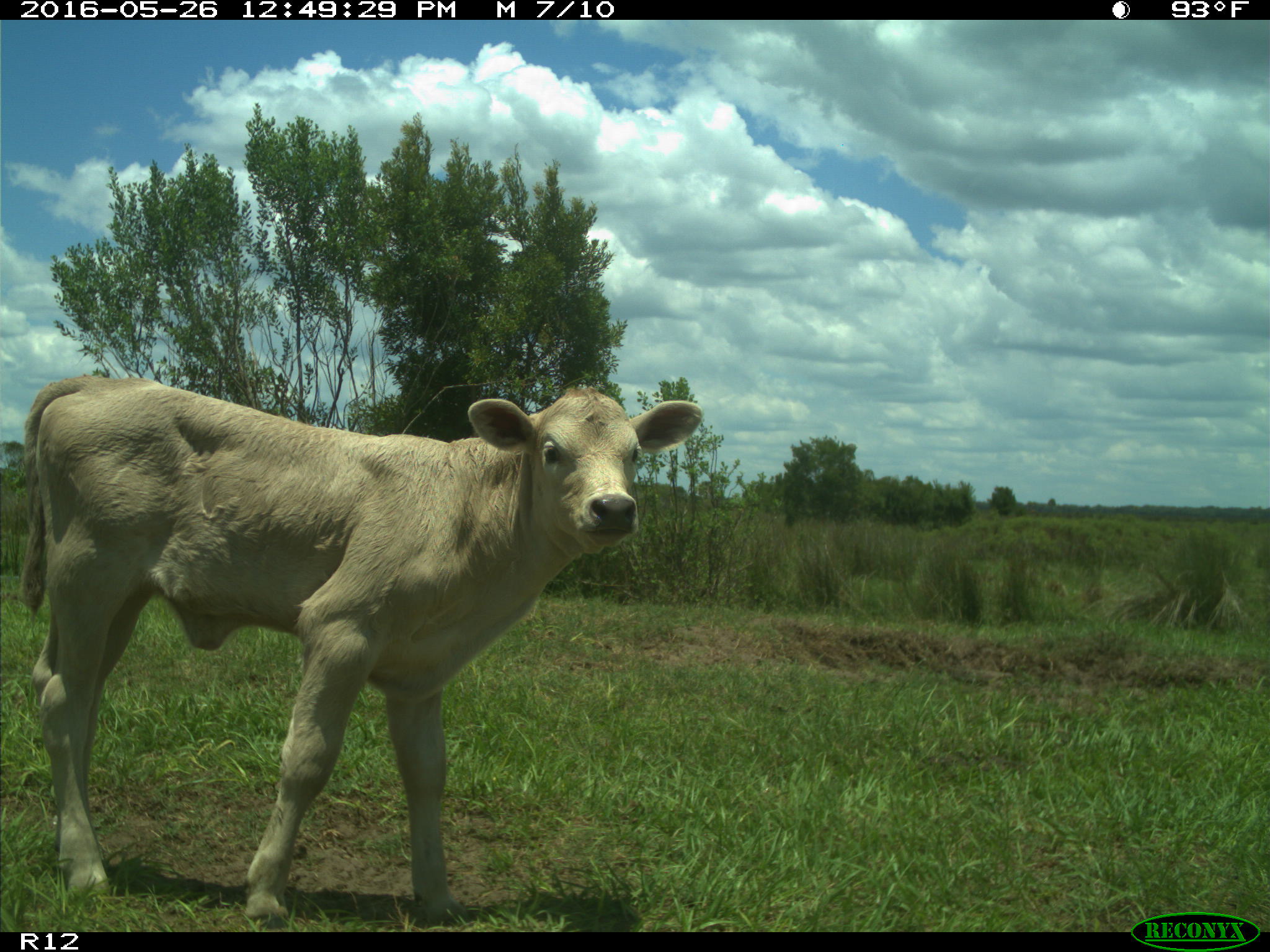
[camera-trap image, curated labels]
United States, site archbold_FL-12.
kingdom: Animalia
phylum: Chordata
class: Mammalia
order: Artiodactyla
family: Bovidae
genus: Bos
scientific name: Bos taurus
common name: domestic cow